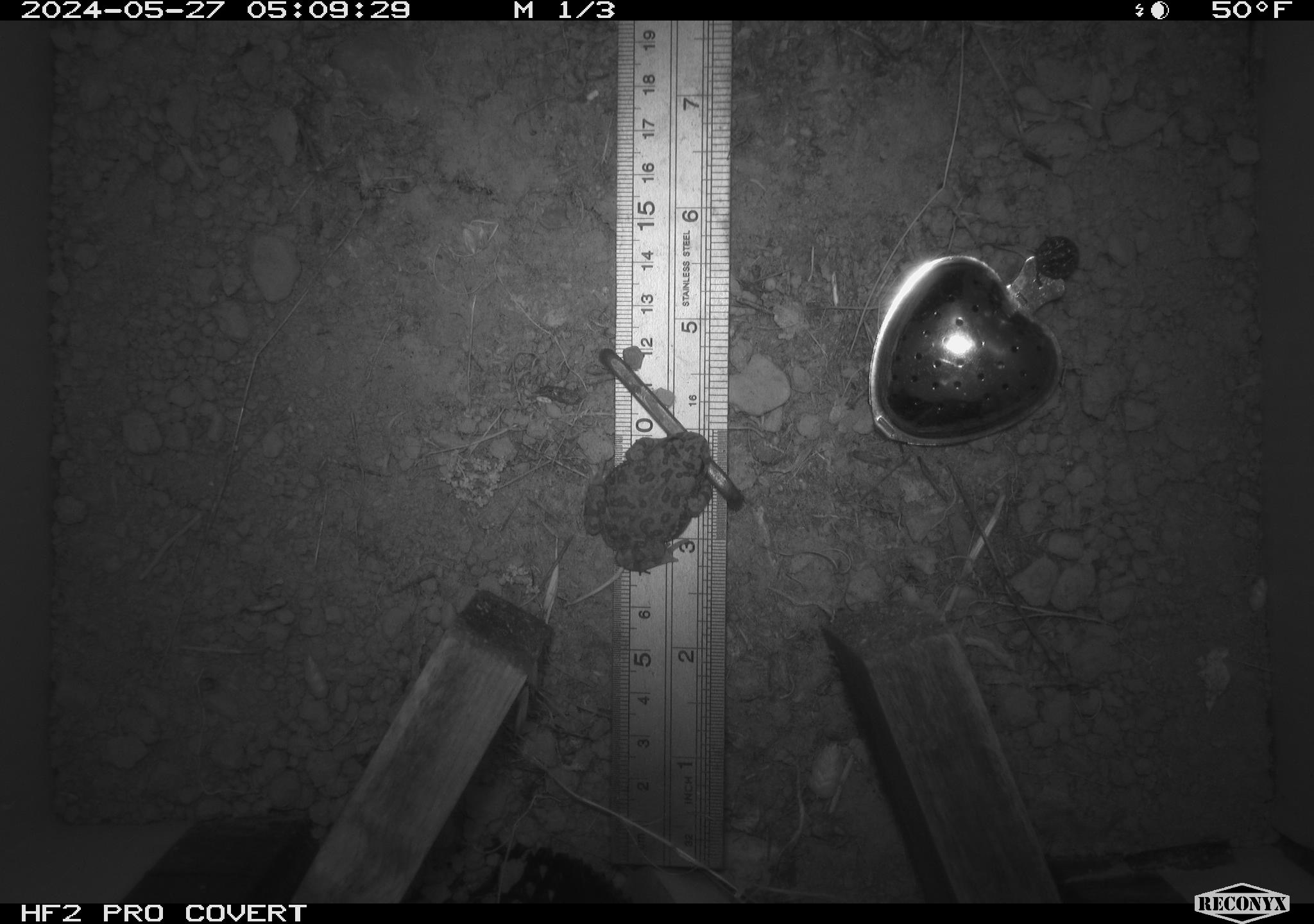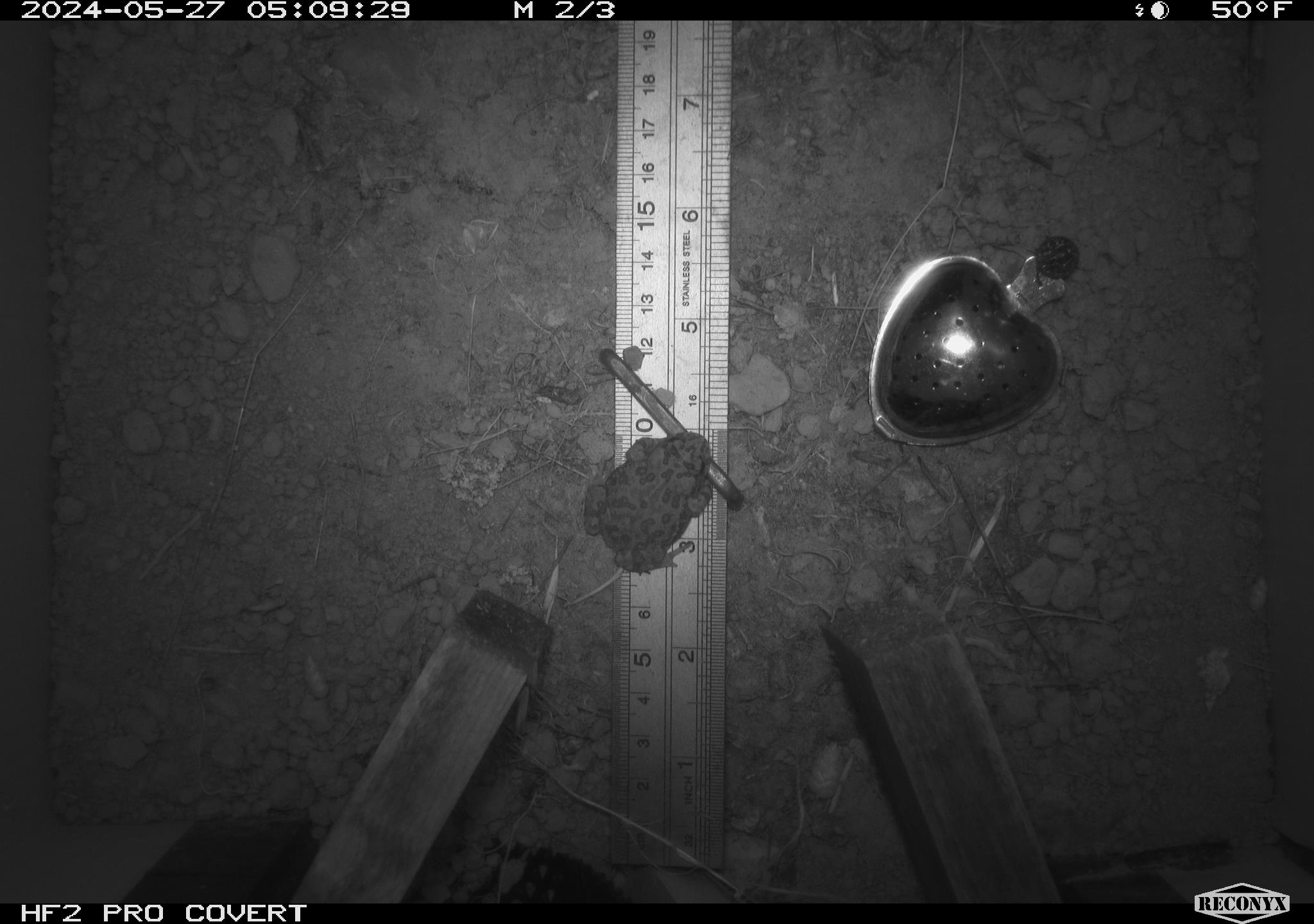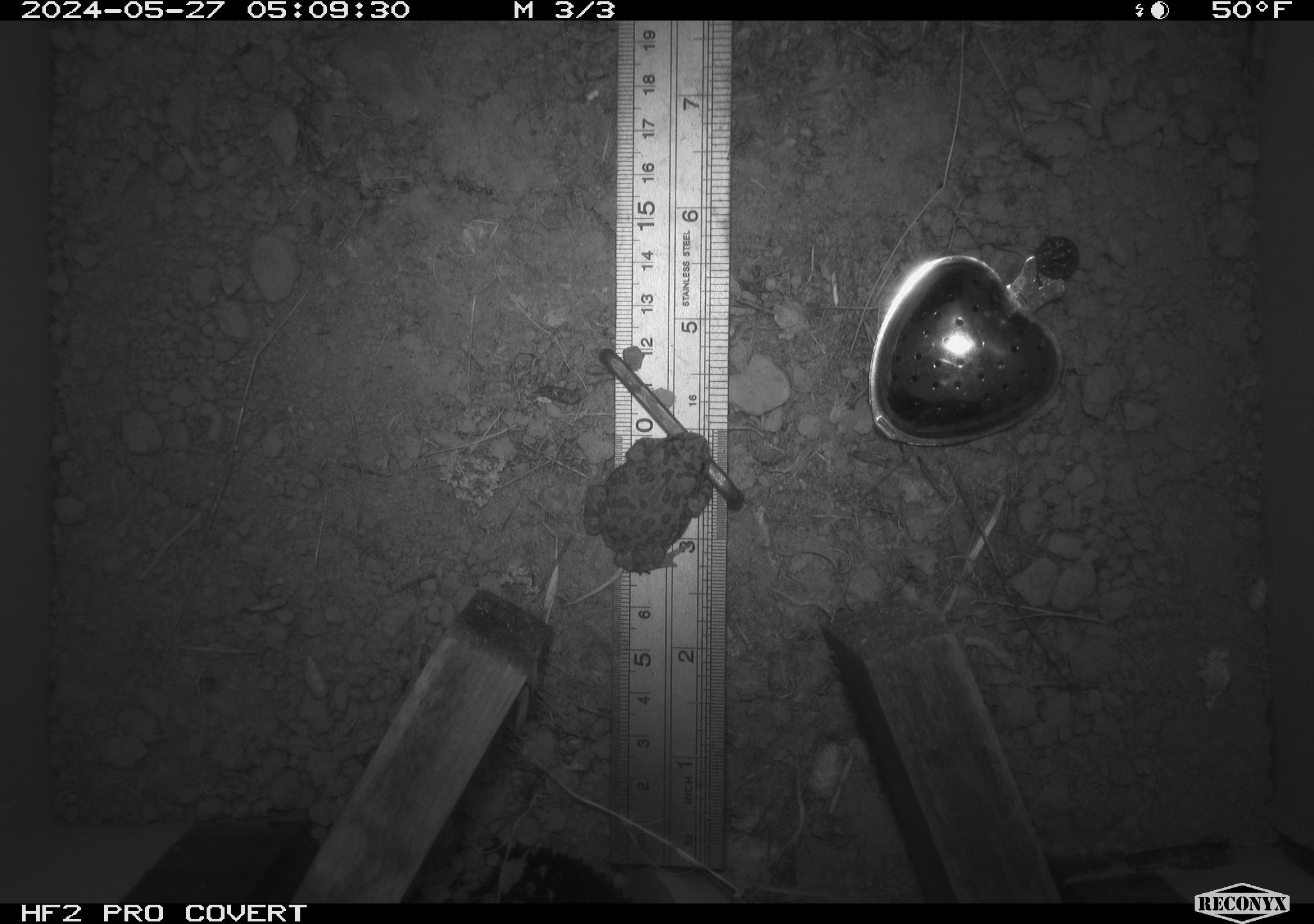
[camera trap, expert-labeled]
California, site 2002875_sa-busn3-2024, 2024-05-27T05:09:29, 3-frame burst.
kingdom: Animalia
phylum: Chordata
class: Amphibia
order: Anura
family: Bufonidae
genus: Anaxyrus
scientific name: Anaxyrus boreas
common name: western toad